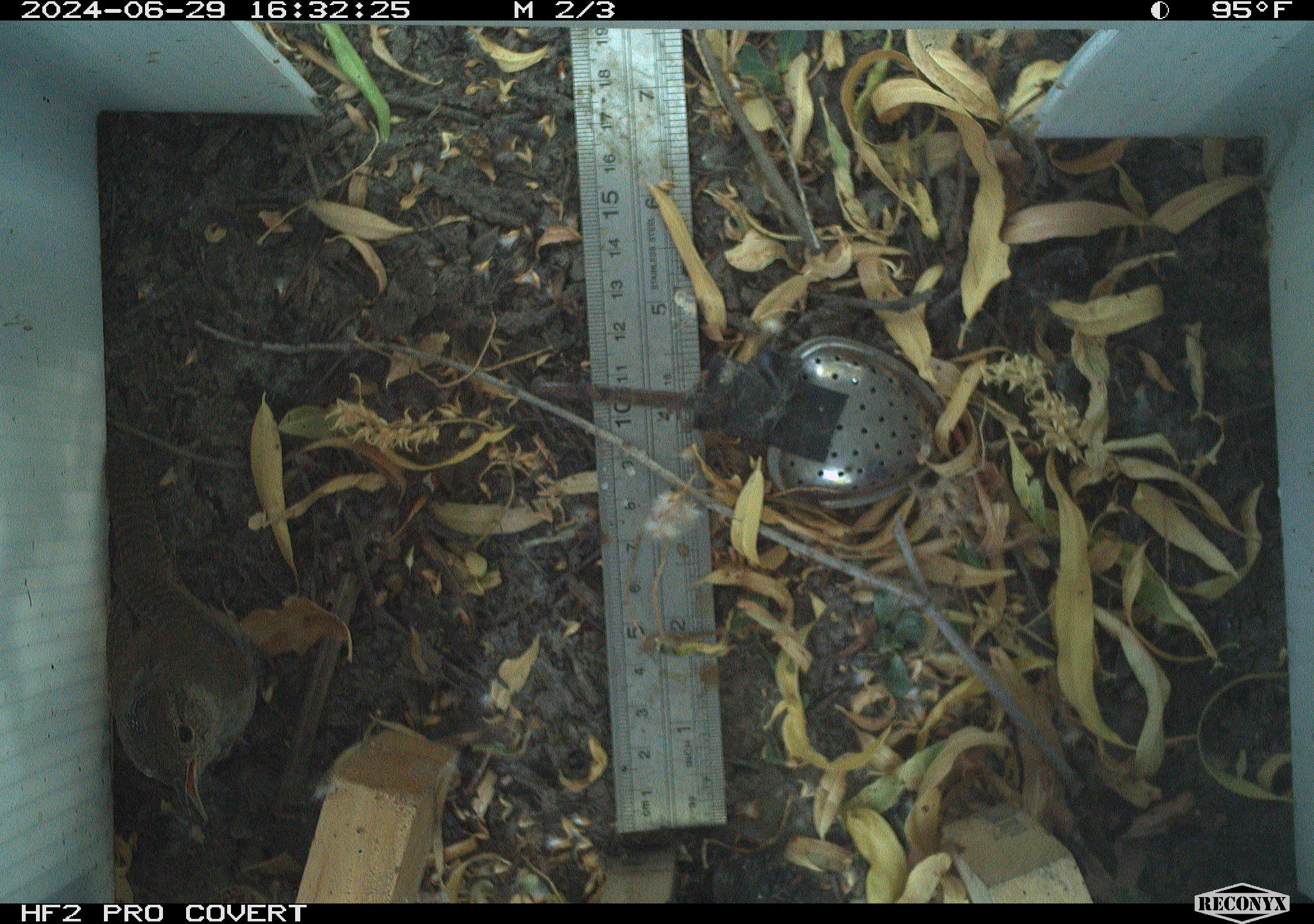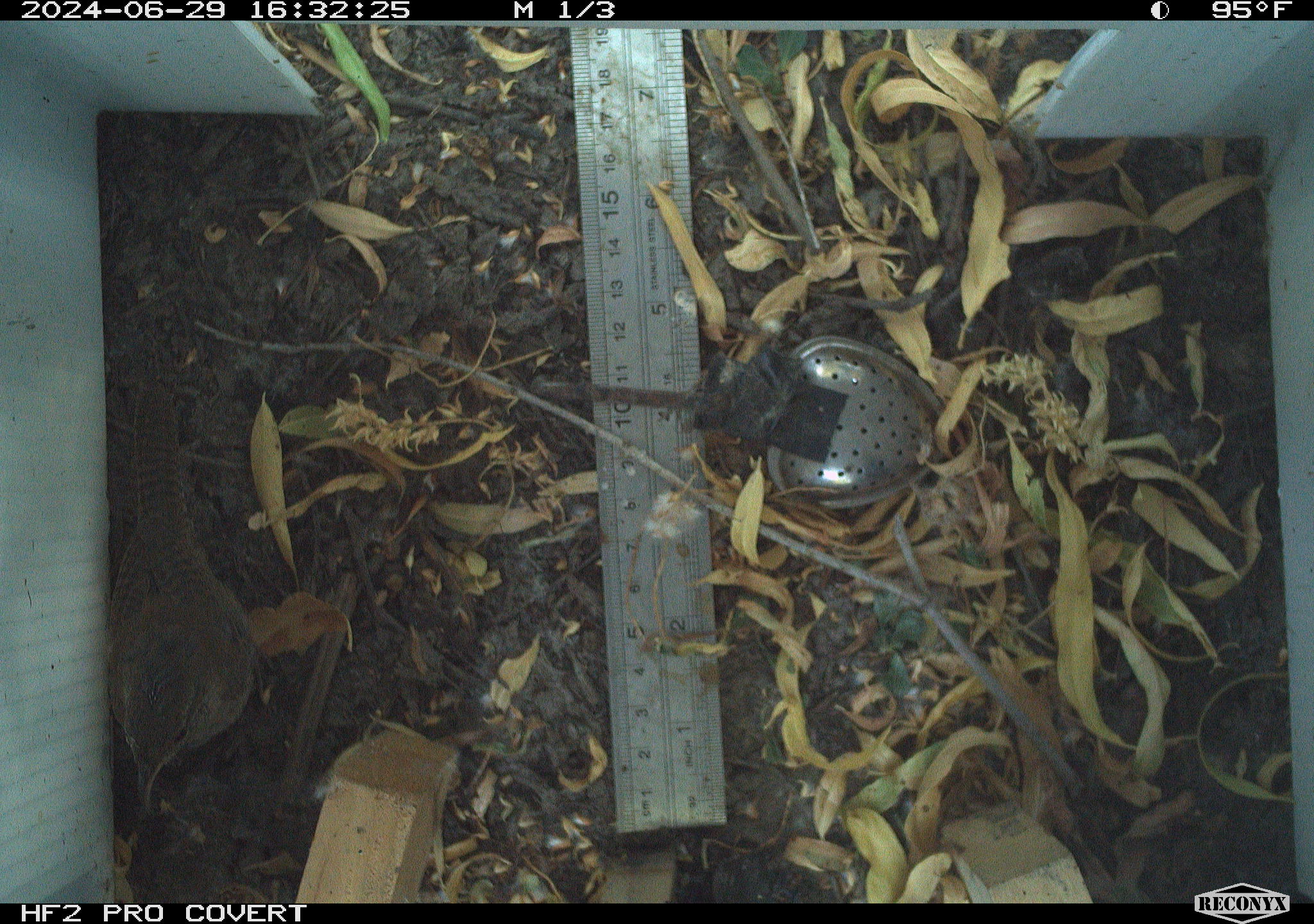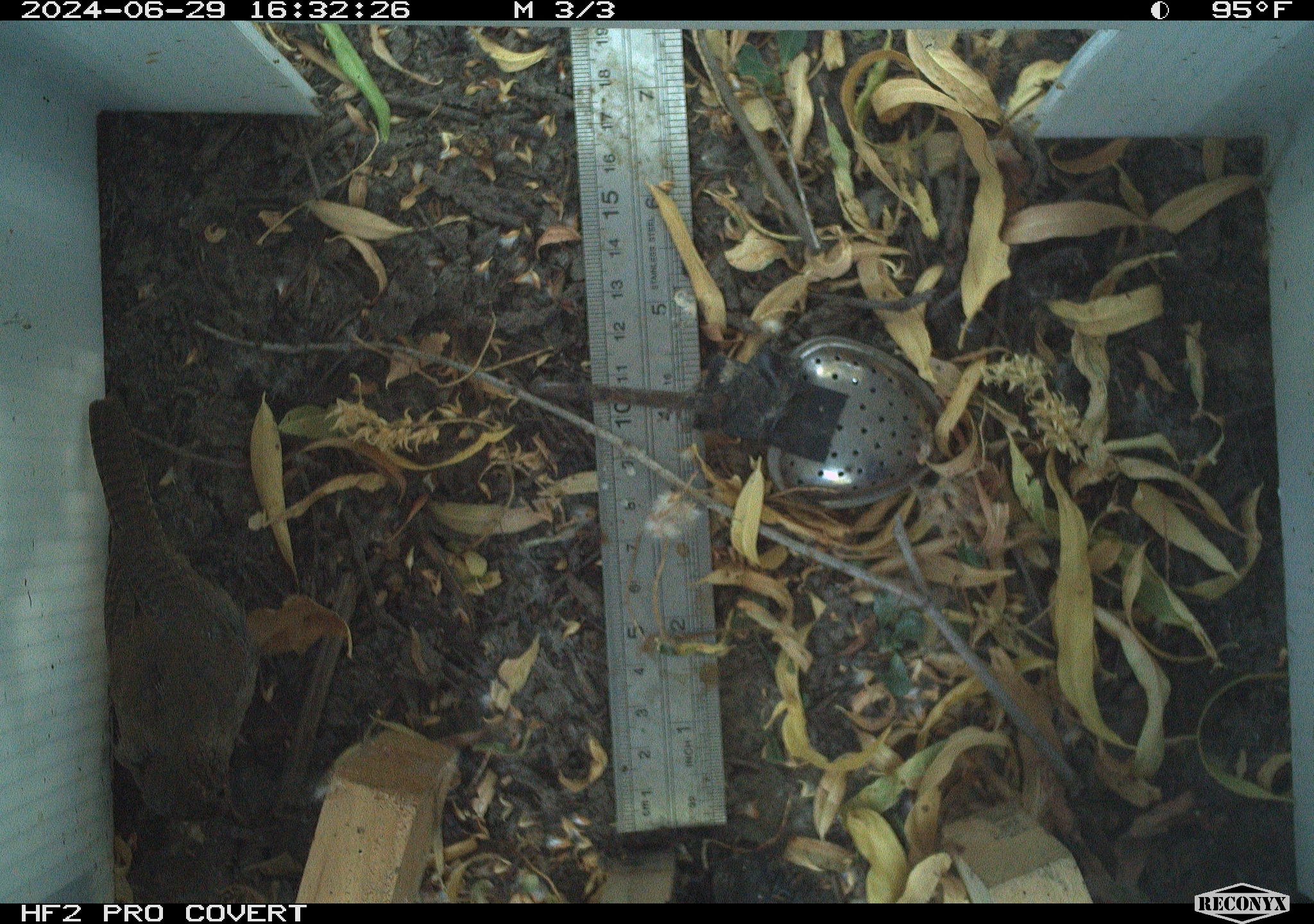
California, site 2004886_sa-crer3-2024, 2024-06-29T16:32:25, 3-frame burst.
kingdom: Animalia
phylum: Chordata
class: Aves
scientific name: Aves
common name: bird